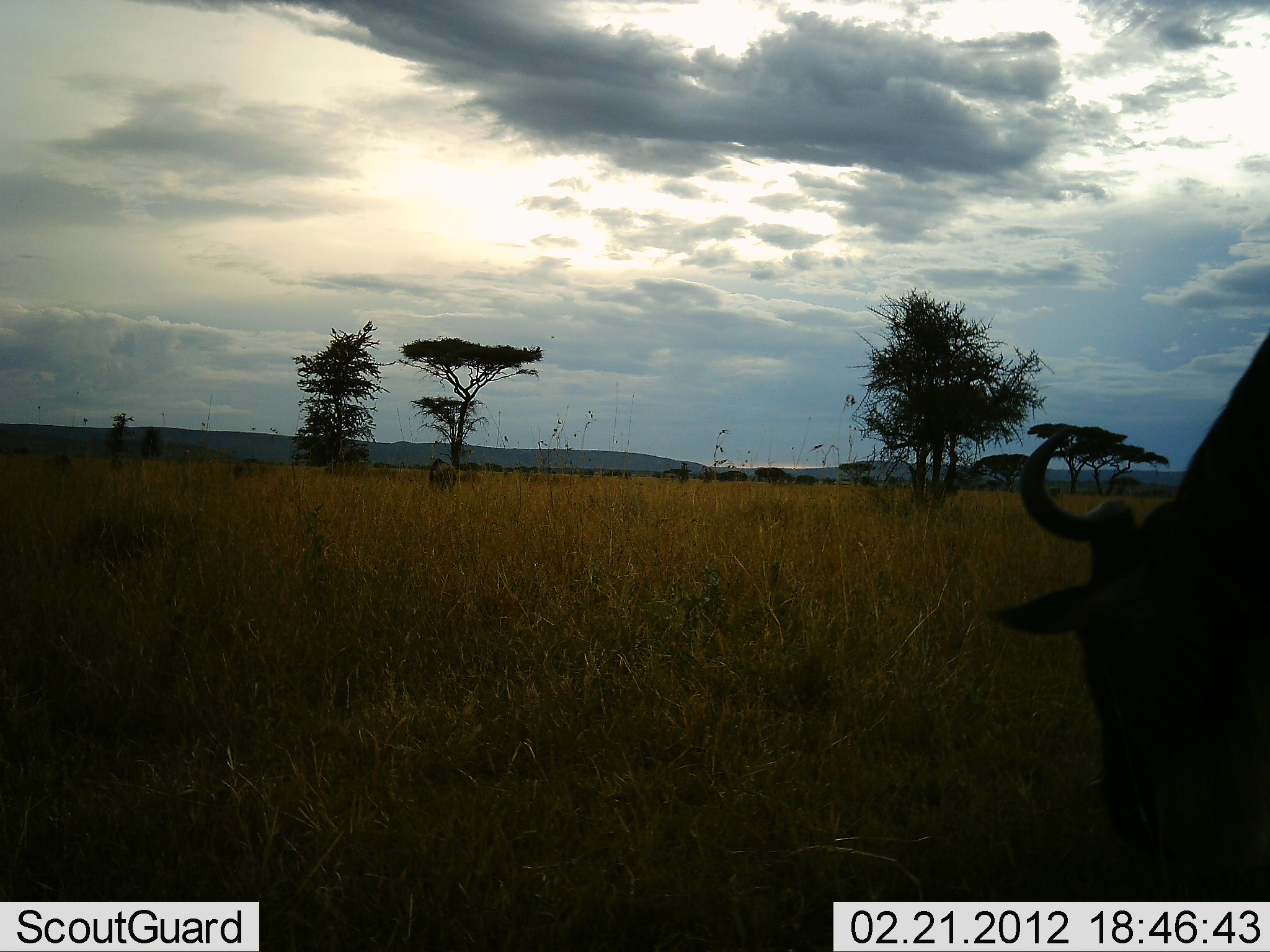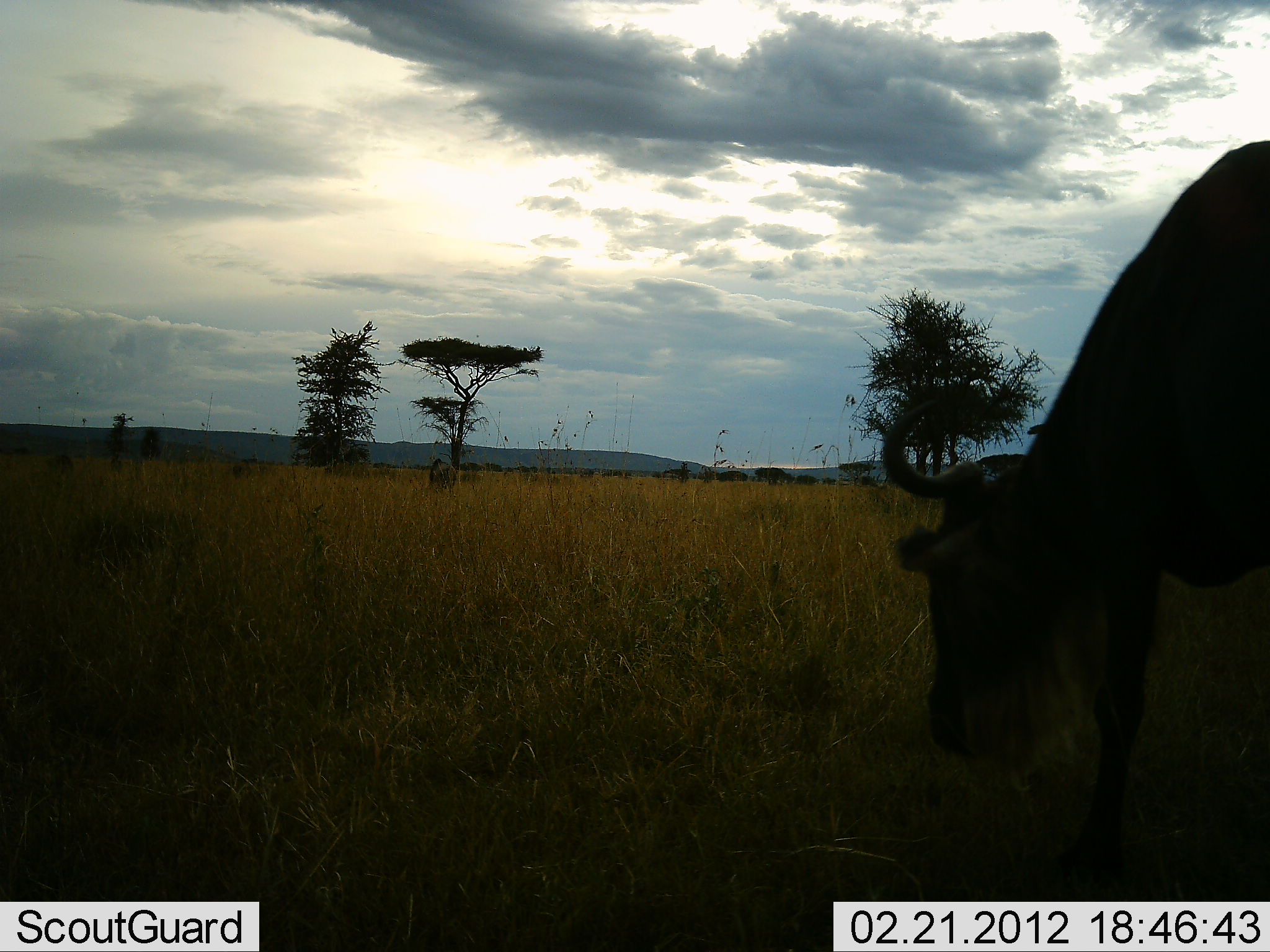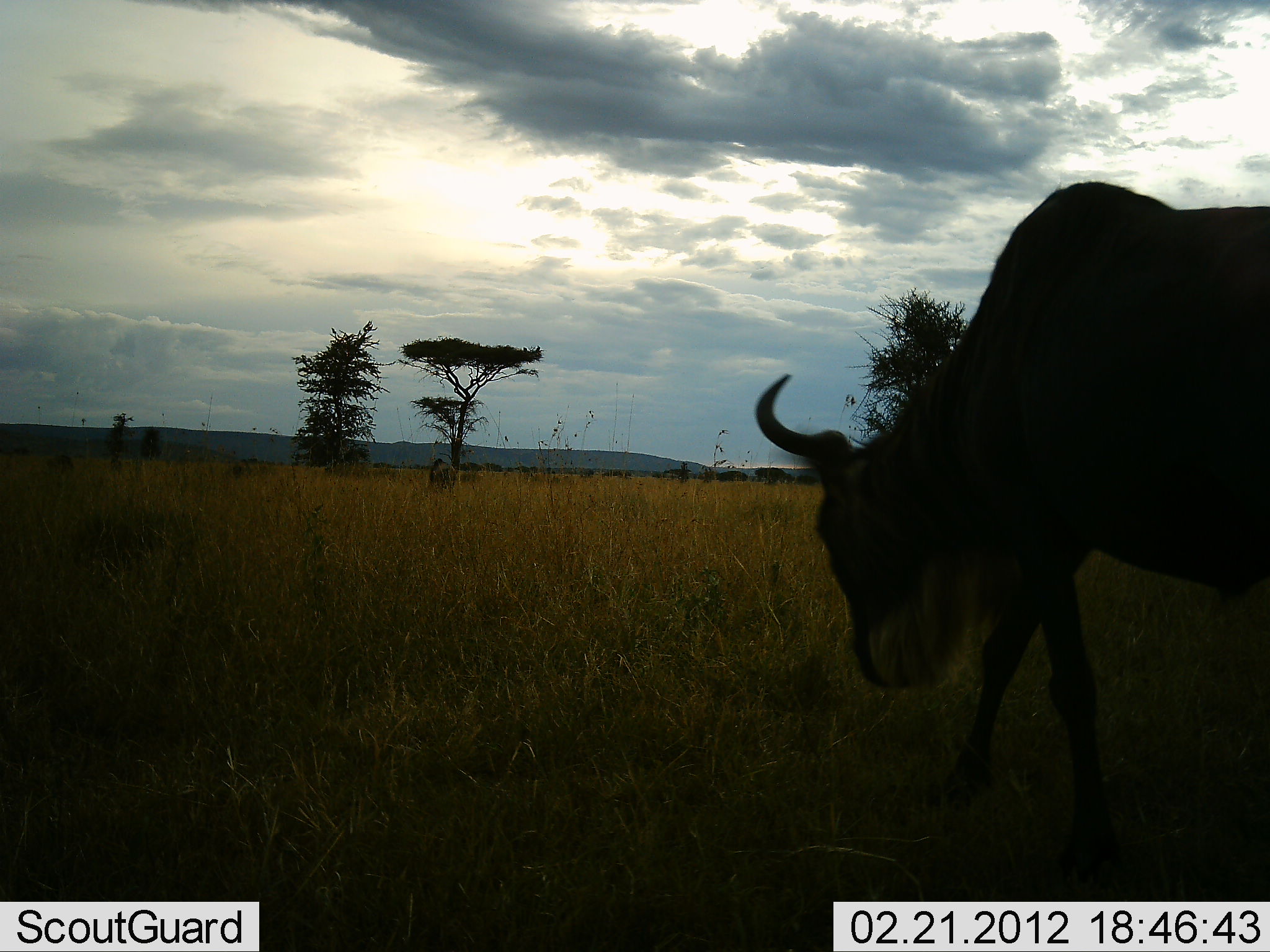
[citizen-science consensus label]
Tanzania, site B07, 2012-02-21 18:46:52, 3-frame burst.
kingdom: Animalia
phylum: Chordata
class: Mammalia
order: Artiodactyla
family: Bovidae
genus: Connochaetes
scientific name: Connochaetes taurinus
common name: blue wildebeest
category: wildebeest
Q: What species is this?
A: Wildebeest (blue wildebeest) (Connochaetes taurinus).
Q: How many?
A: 1.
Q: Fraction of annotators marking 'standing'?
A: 10%.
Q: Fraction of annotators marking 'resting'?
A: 0%.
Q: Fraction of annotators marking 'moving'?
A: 79%.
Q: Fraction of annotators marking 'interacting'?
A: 0%.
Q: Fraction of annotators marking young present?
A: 0%.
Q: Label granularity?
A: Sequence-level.